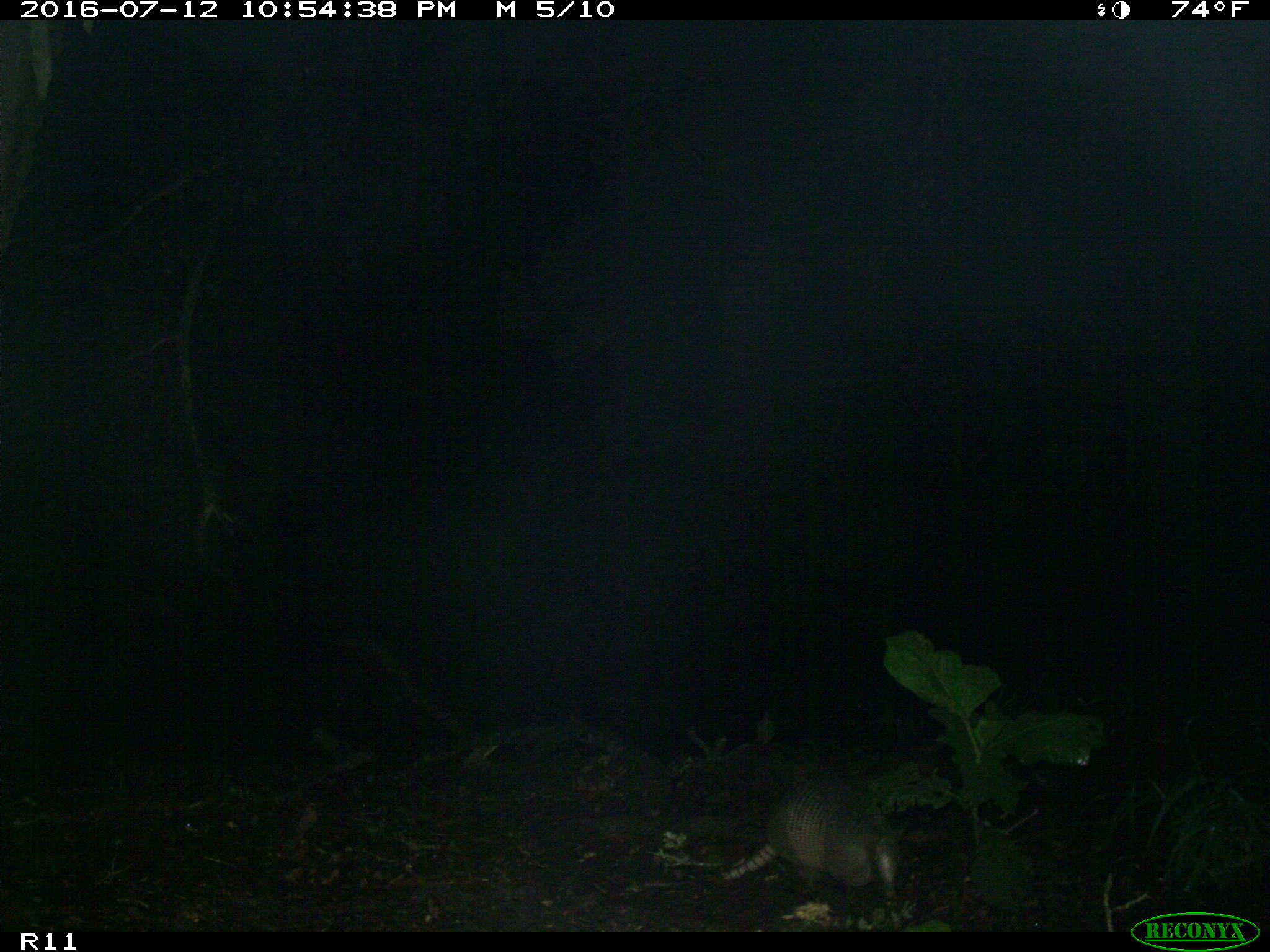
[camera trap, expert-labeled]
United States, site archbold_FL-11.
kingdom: Animalia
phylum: Chordata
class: Mammalia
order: Cingulata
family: Dasypodidae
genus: Dasypus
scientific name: Dasypus novemcinctus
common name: nine-banded armadillo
Dasypus novemcinctus (nine-banded armadillo).